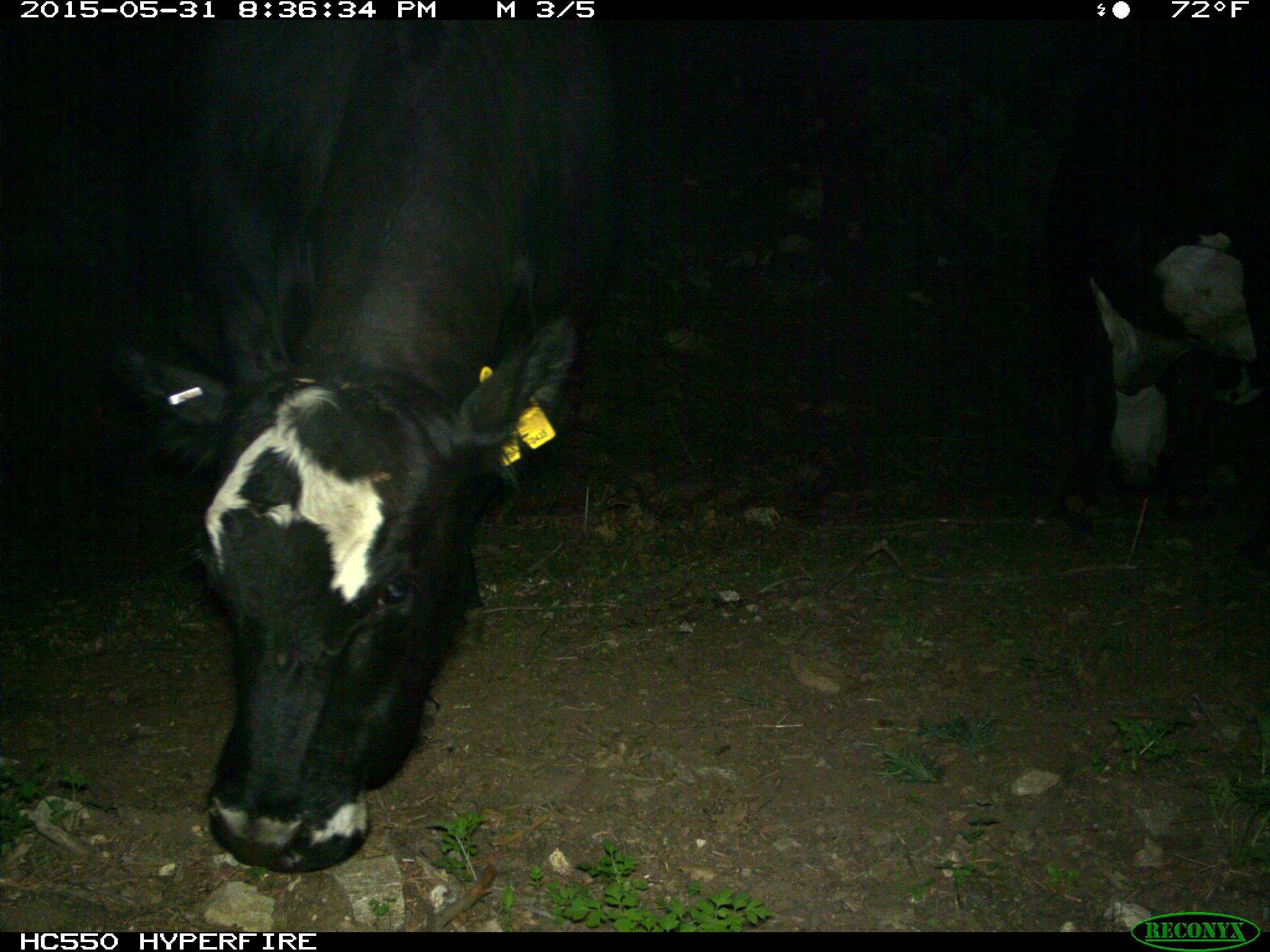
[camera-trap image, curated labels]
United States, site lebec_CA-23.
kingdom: Animalia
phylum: Chordata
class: Mammalia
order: Artiodactyla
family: Bovidae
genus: Bos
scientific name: Bos taurus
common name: domestic cow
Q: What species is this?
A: Bos taurus (domestic cow).